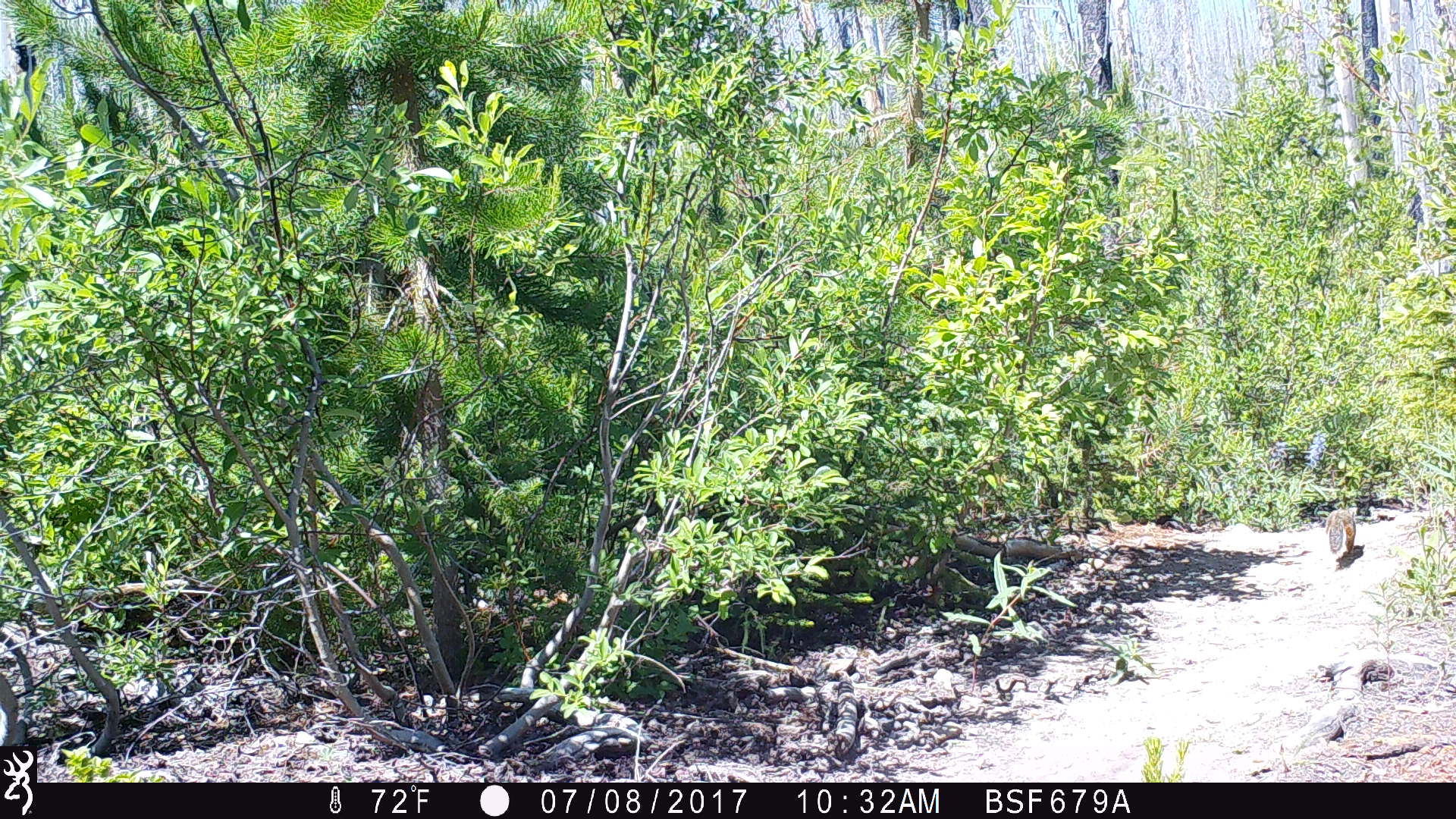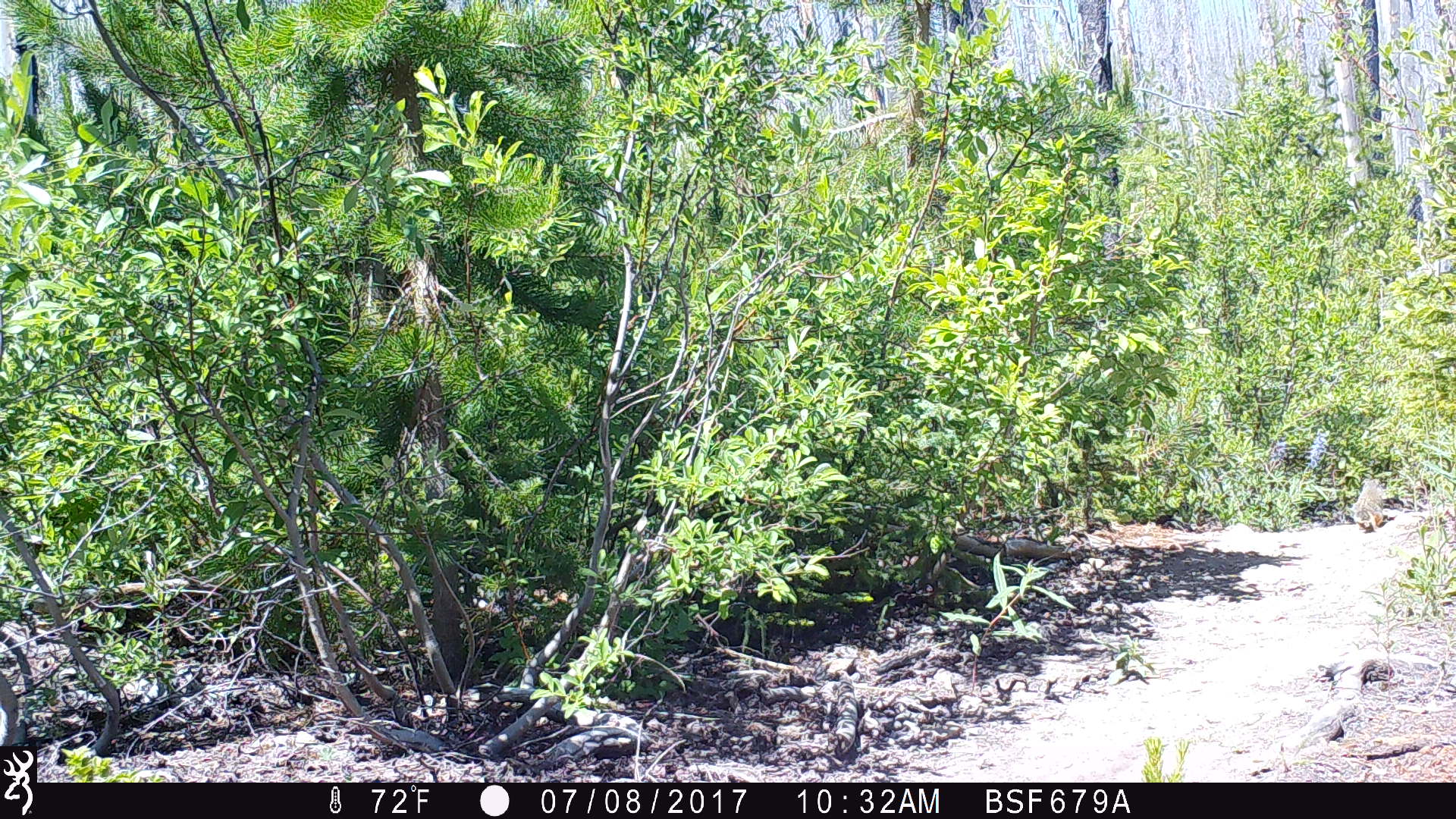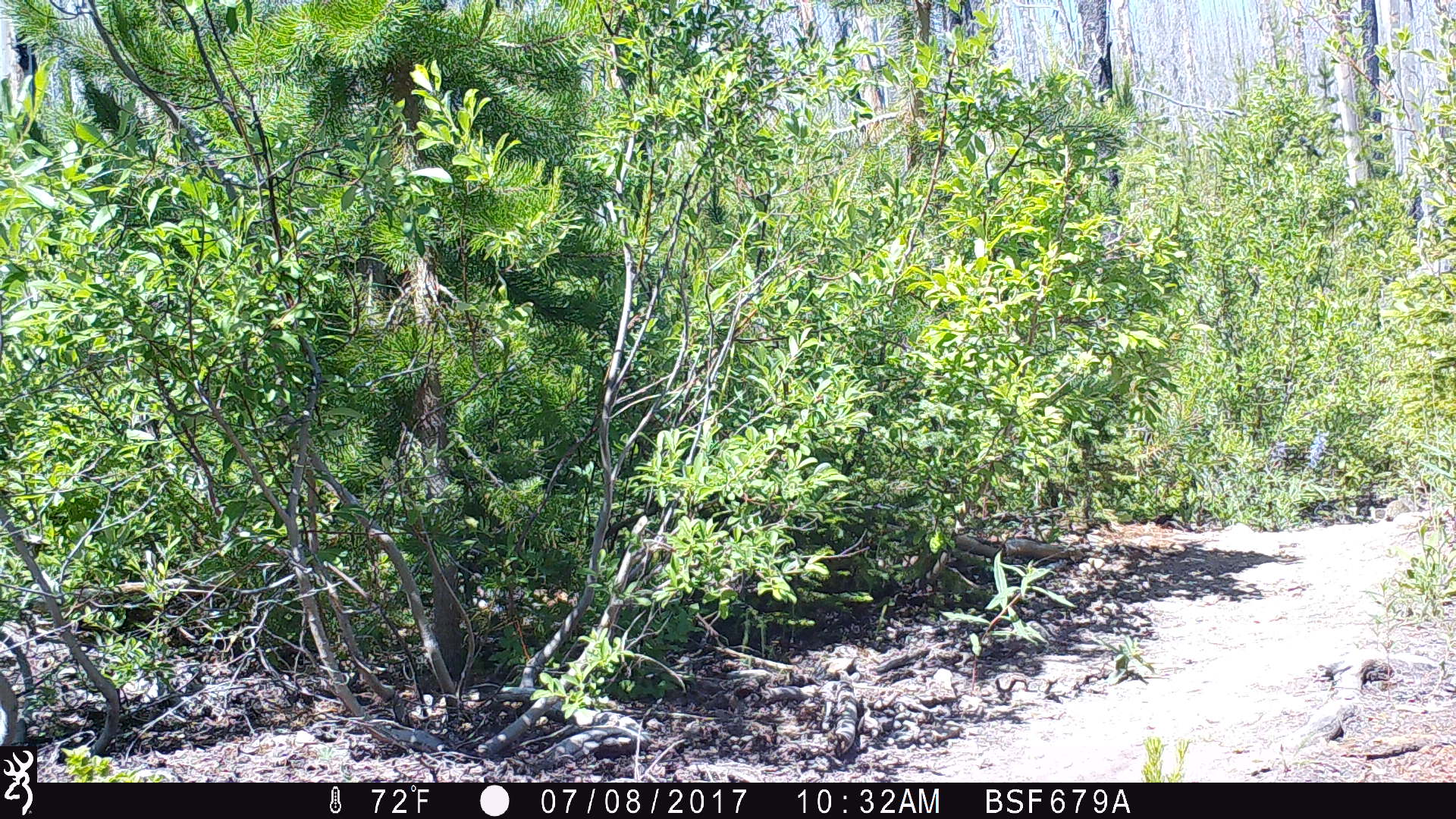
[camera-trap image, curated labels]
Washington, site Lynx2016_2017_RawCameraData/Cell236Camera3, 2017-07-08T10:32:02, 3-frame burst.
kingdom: Animalia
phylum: Chordata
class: Mammalia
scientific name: Mammalia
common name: small mammal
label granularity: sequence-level